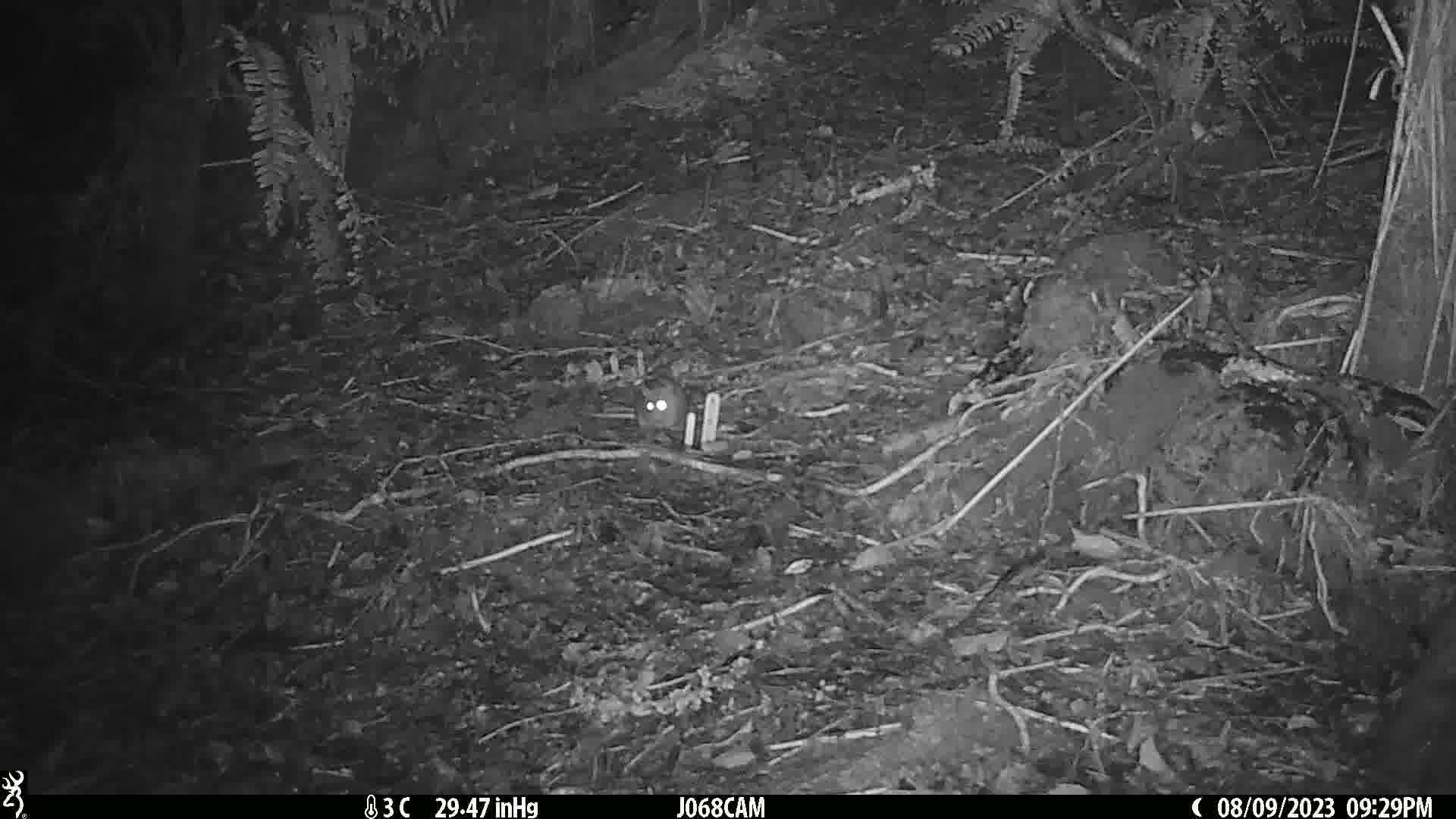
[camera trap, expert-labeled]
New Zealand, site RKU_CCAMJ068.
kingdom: Animalia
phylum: Chordata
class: Mammalia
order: Rodentia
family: Muridae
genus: Rattus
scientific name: Rattus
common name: rat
Rat (Rattus).